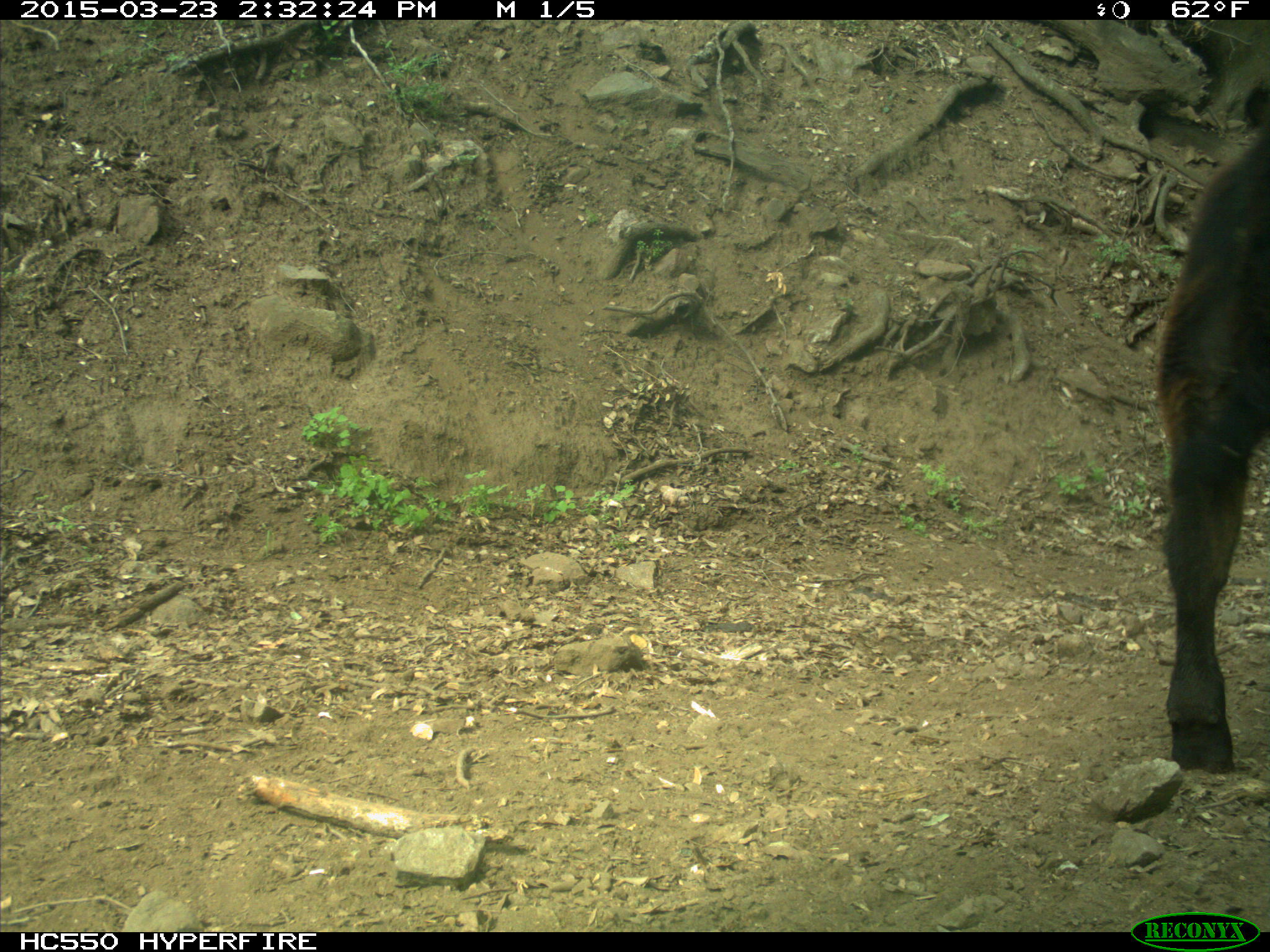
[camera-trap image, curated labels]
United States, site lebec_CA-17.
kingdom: Animalia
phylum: Chordata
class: Mammalia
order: Artiodactyla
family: Bovidae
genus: Bos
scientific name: Bos taurus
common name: domestic cow